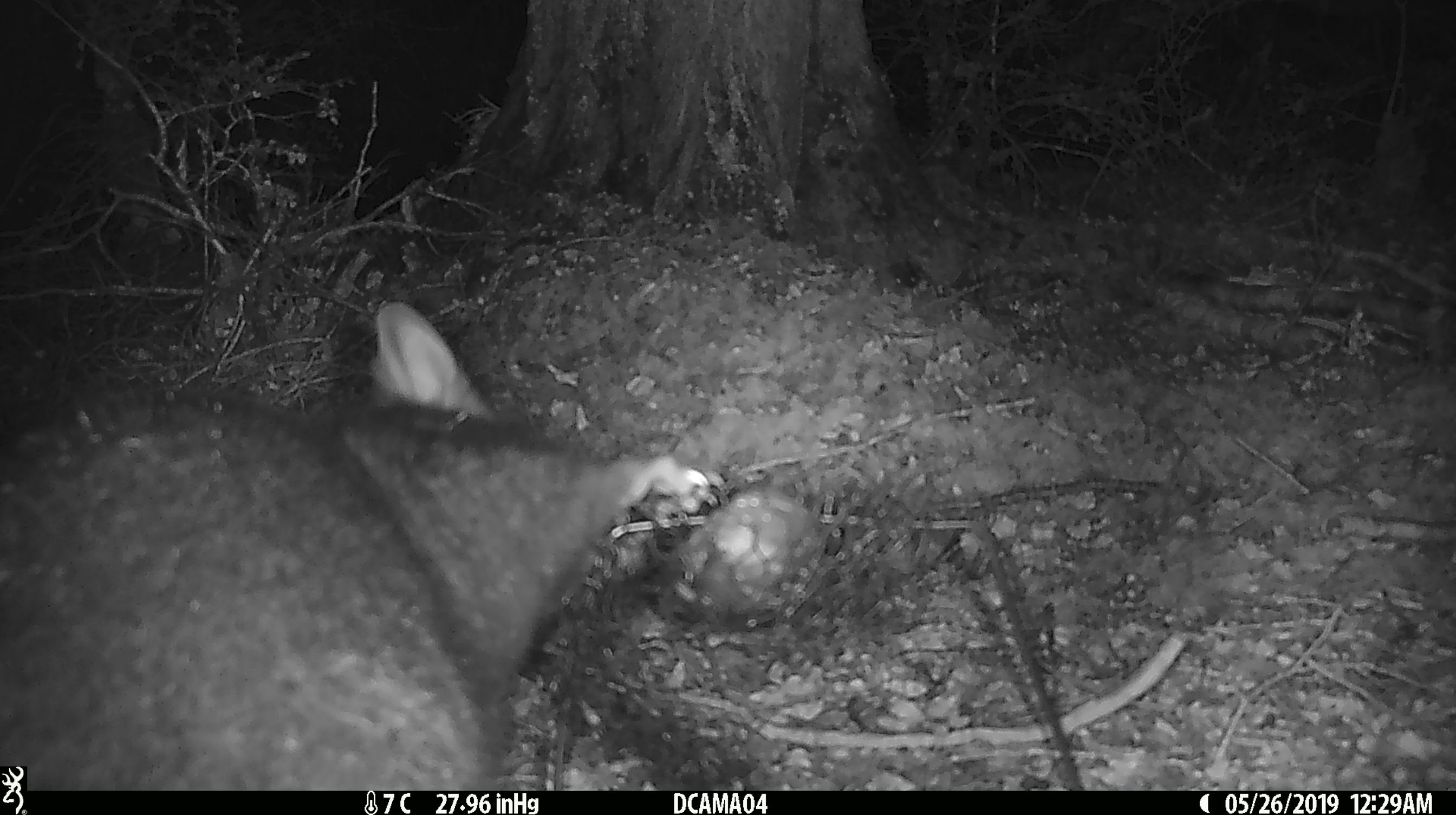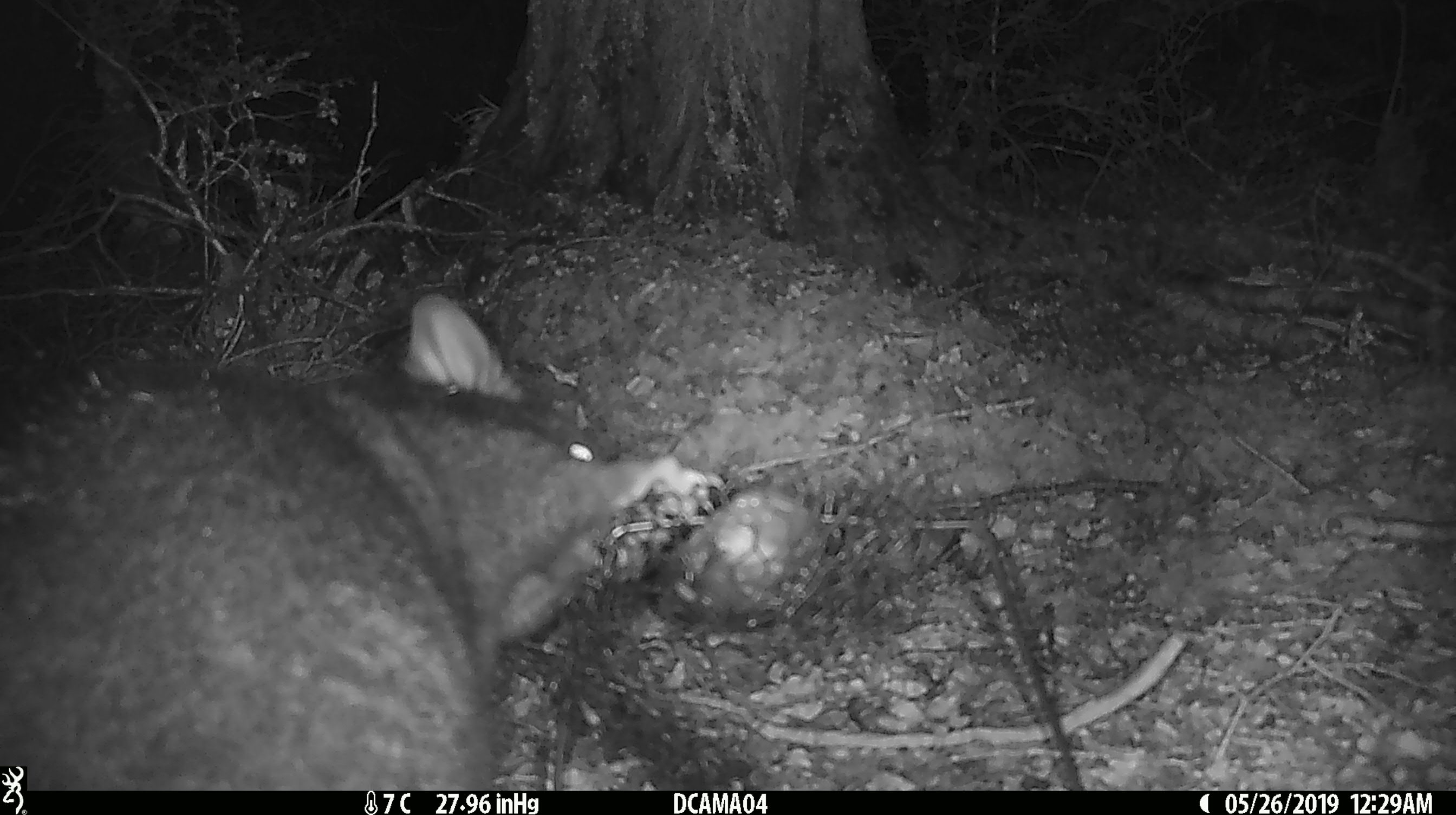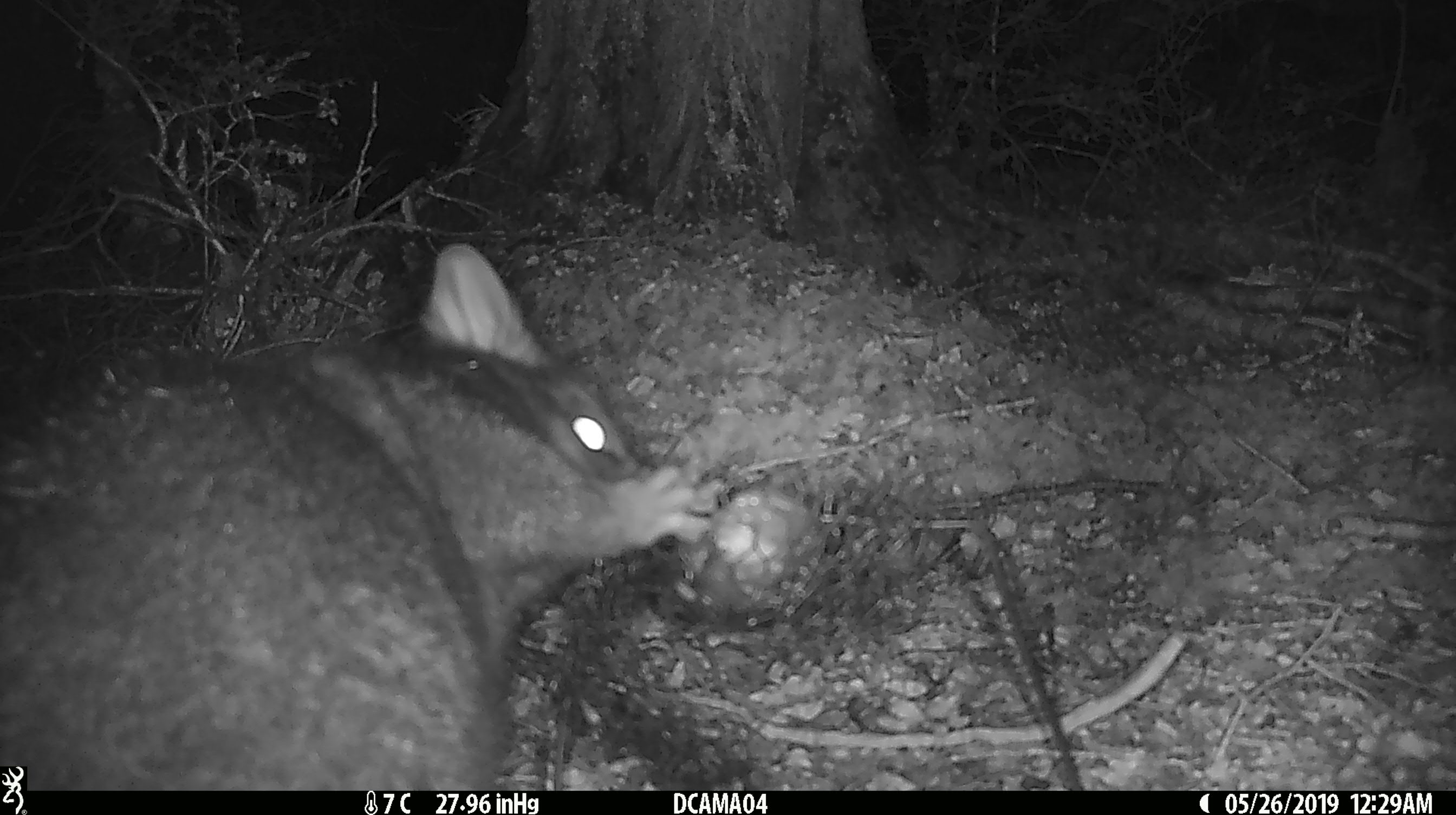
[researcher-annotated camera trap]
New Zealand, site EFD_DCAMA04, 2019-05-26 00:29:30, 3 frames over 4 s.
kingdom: Animalia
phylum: Chordata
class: Mammalia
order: Diprotodontia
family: Phalangeridae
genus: Trichosurus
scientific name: Trichosurus vulpecula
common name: common brushtail possum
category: possum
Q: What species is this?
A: Possum (common brushtail possum) (Trichosurus vulpecula).